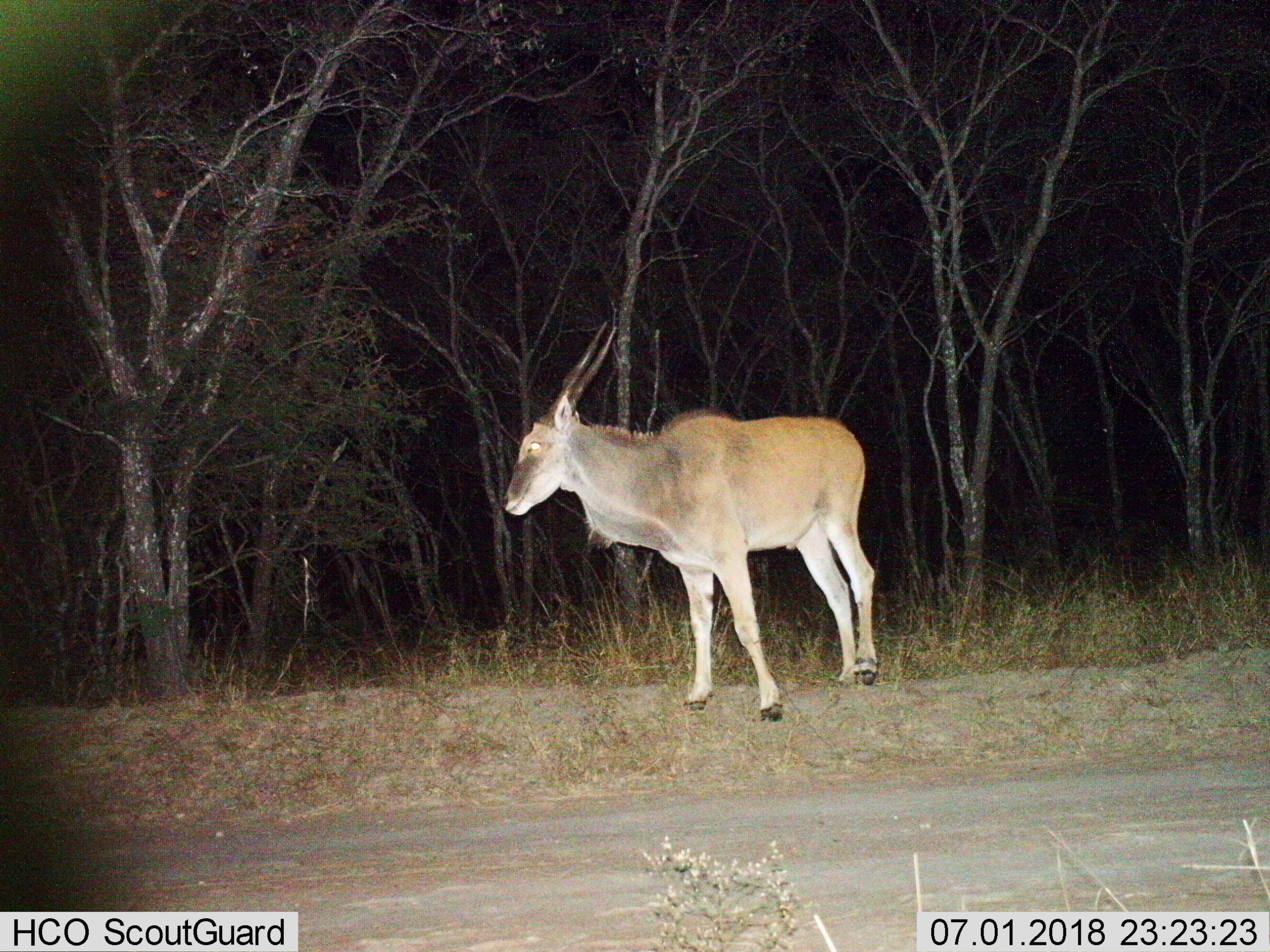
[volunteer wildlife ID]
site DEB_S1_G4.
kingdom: Animalia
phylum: Chordata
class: Mammalia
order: Artiodactyla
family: Bovidae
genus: Tragelaphus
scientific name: Tragelaphus oryx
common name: eland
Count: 1.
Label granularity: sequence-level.